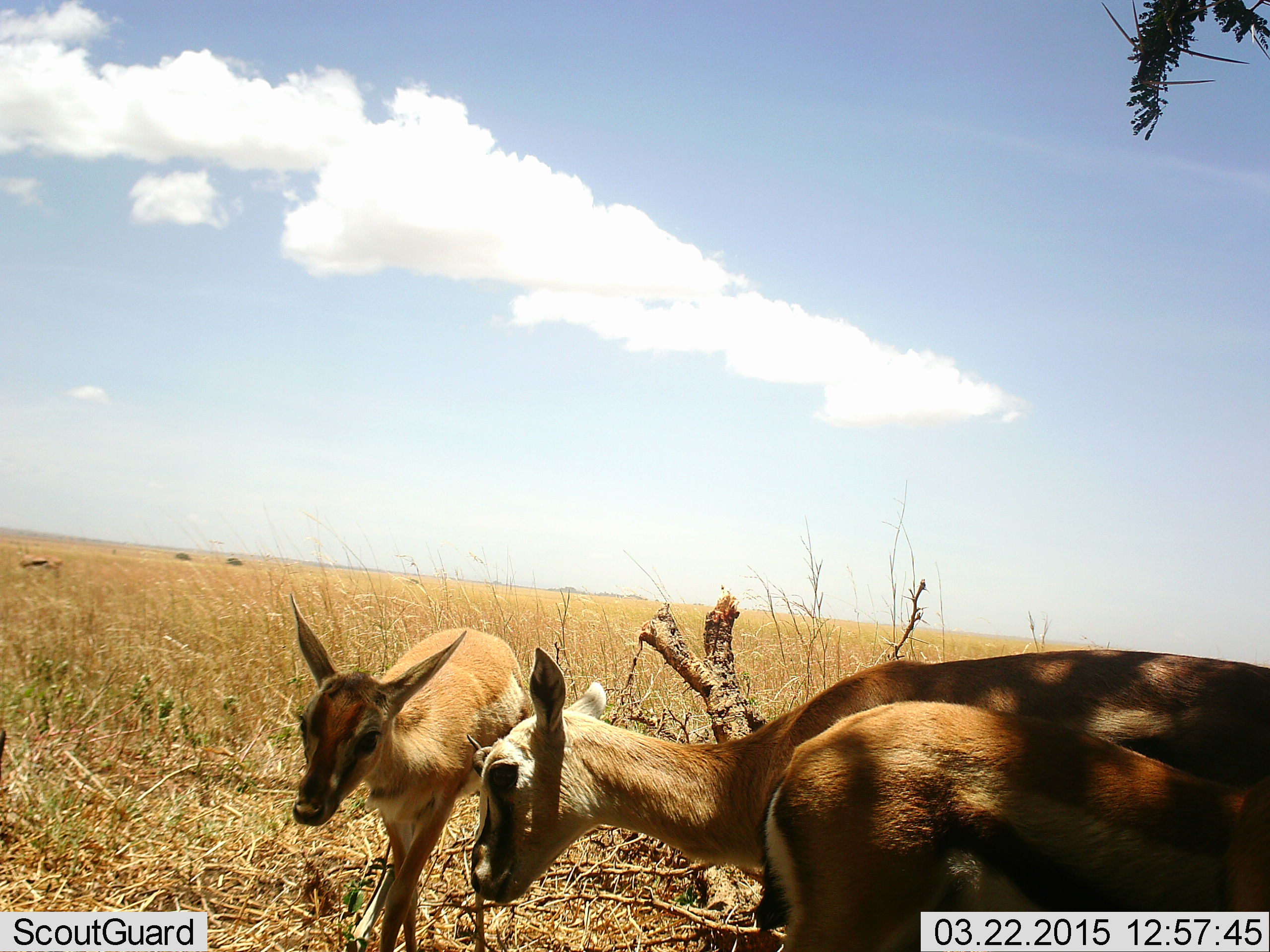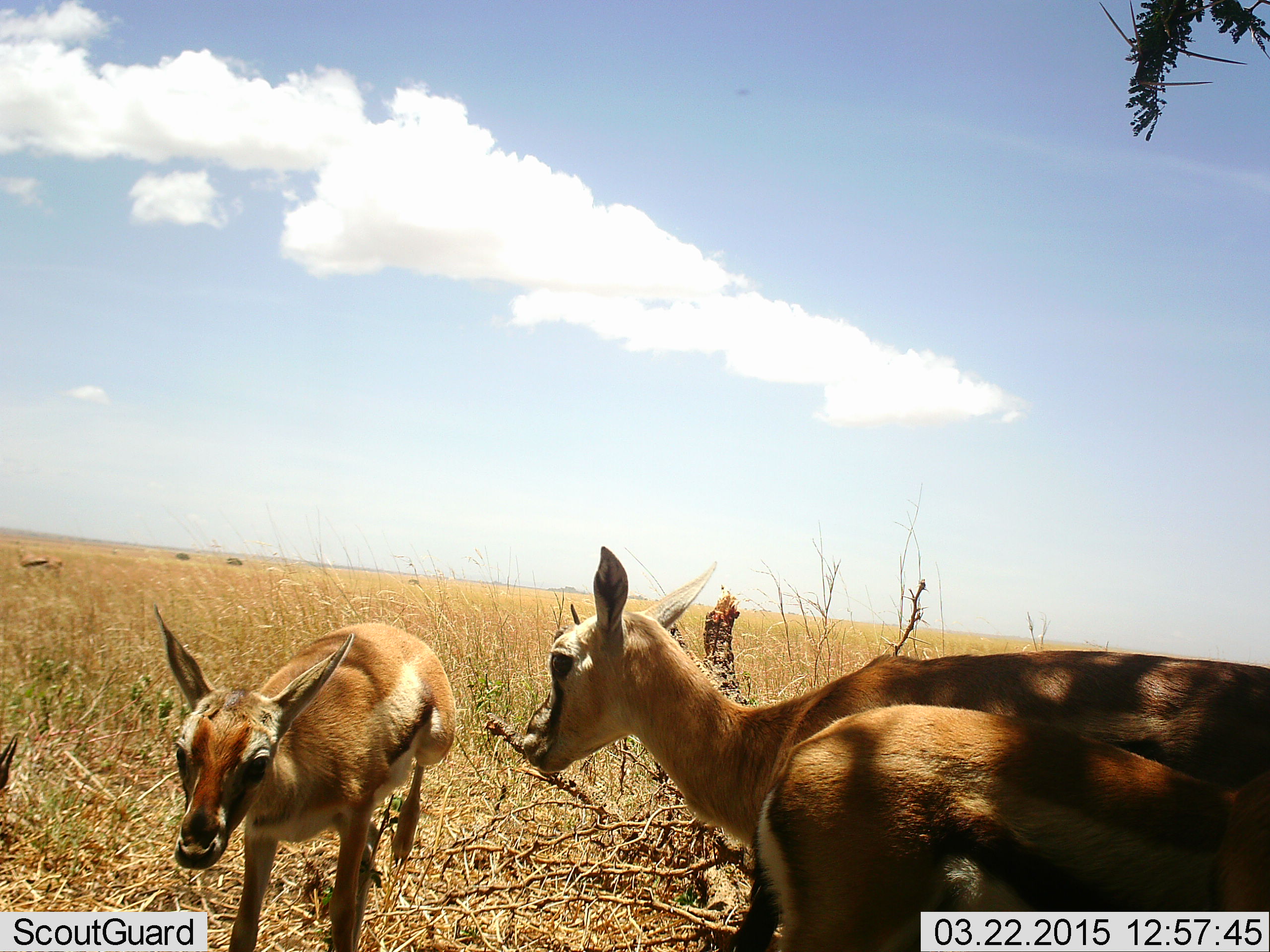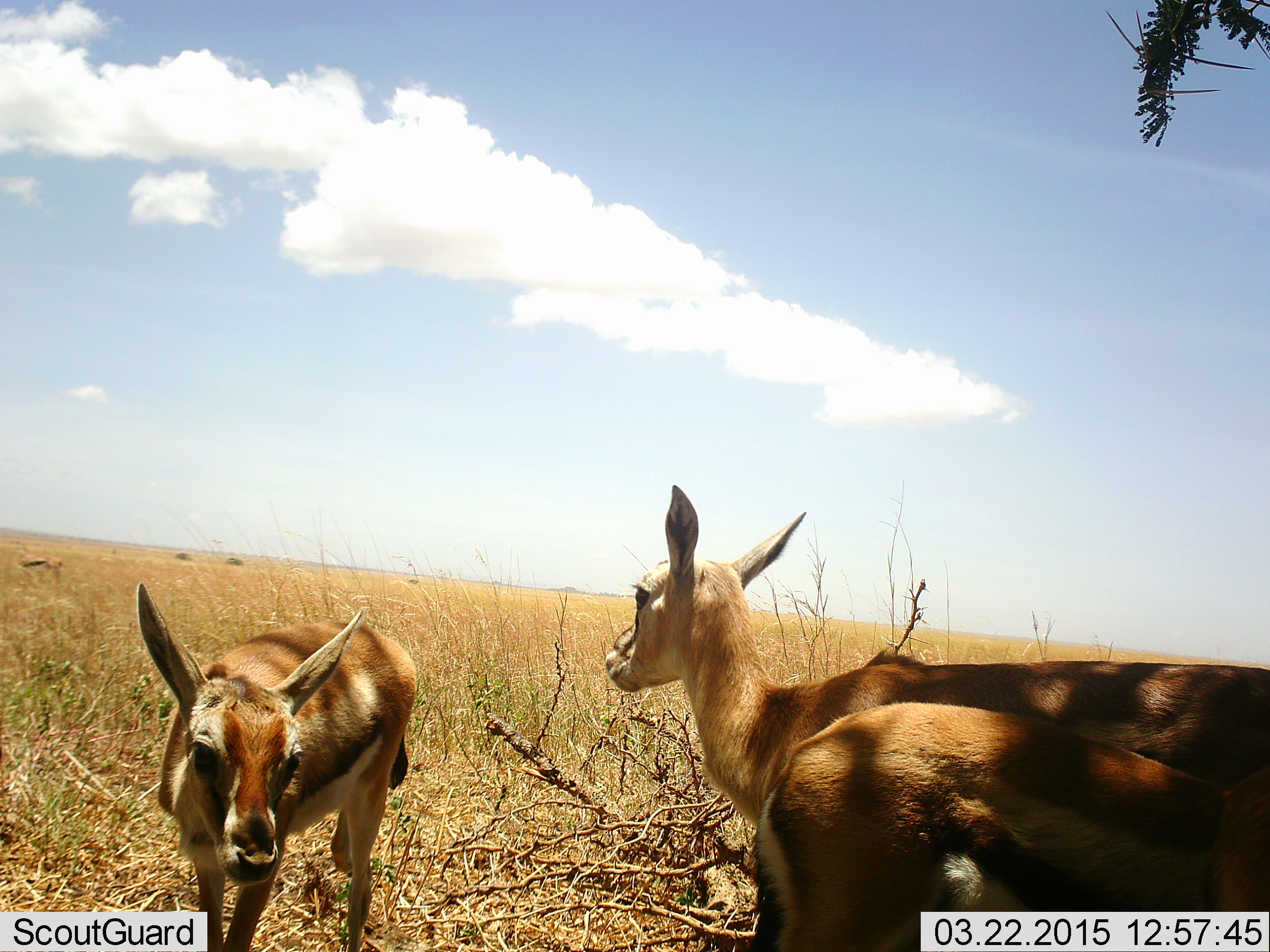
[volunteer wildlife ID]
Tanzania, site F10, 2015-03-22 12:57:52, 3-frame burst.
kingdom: Animalia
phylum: Chordata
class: Mammalia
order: Artiodactyla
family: Bovidae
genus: Eudorcas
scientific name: Eudorcas thomsonii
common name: thomson's gazelle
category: gazellethomsons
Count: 3.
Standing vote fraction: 100%.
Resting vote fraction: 0%.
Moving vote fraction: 10%.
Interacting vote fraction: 0%.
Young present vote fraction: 20%.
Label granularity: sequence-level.